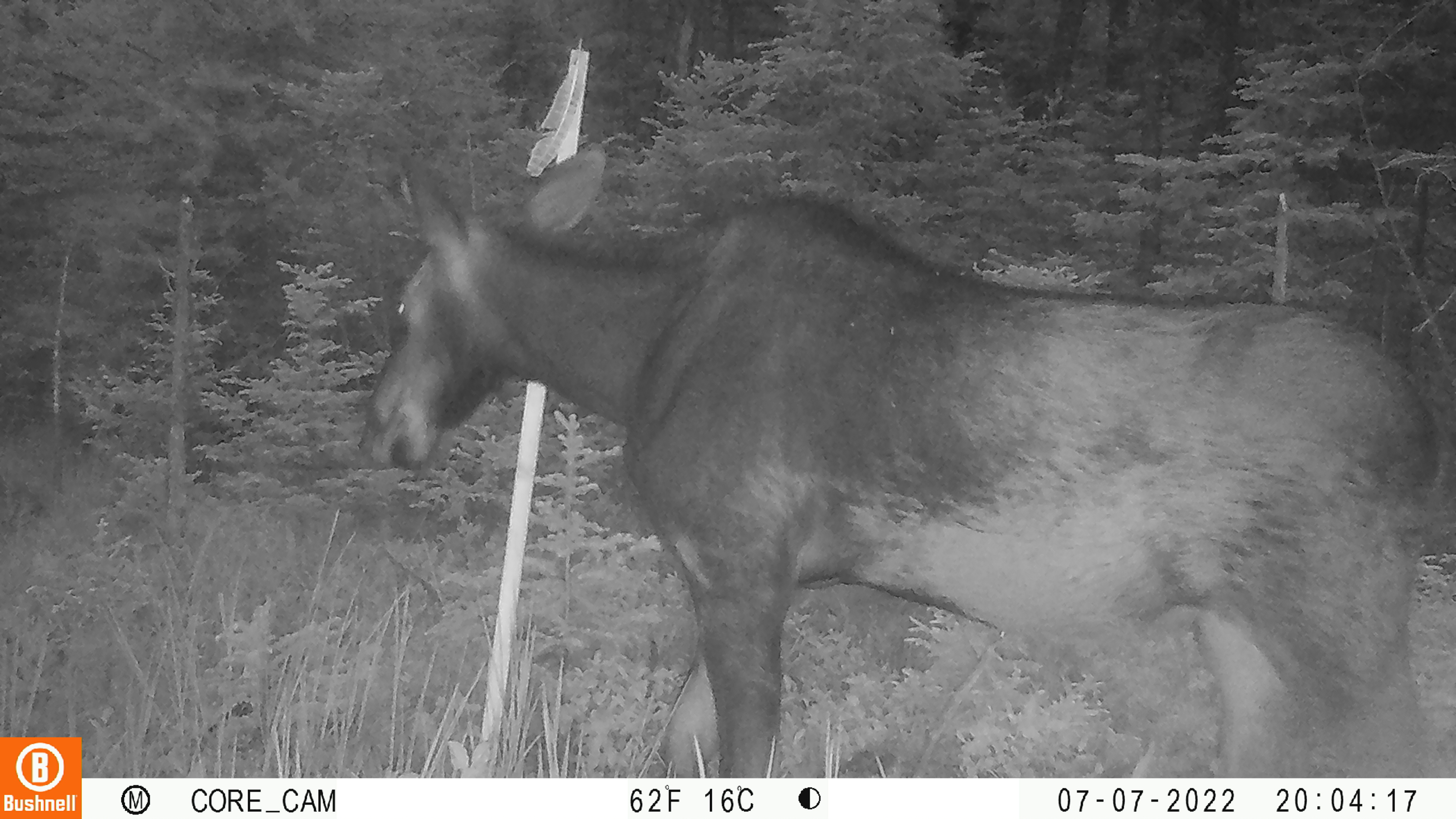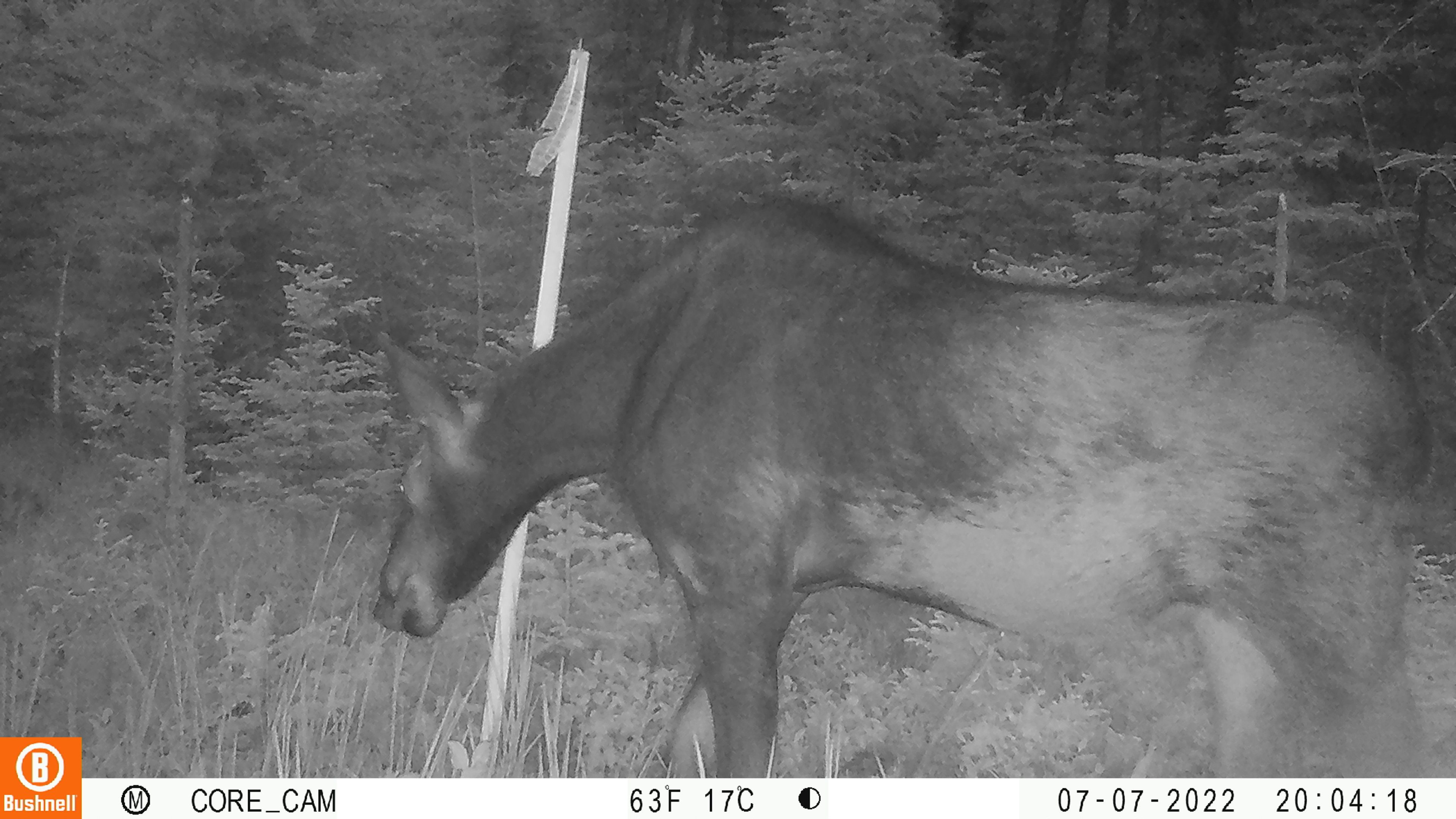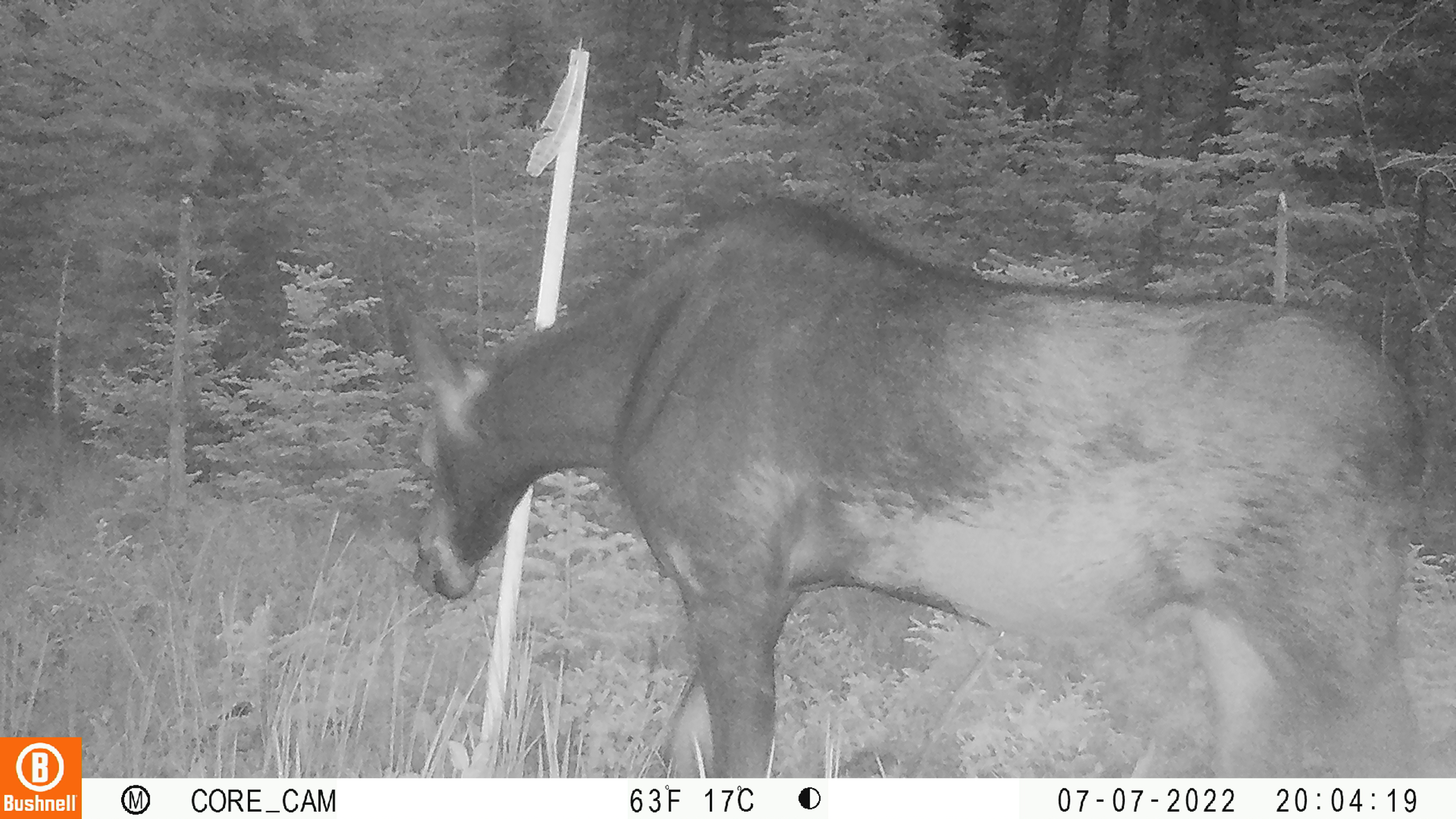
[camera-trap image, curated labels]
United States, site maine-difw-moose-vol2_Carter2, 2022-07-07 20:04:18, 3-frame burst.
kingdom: Animalia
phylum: Chordata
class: Mammalia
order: Artiodactyla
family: Cervidae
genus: Alces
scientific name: Alces alces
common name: moose